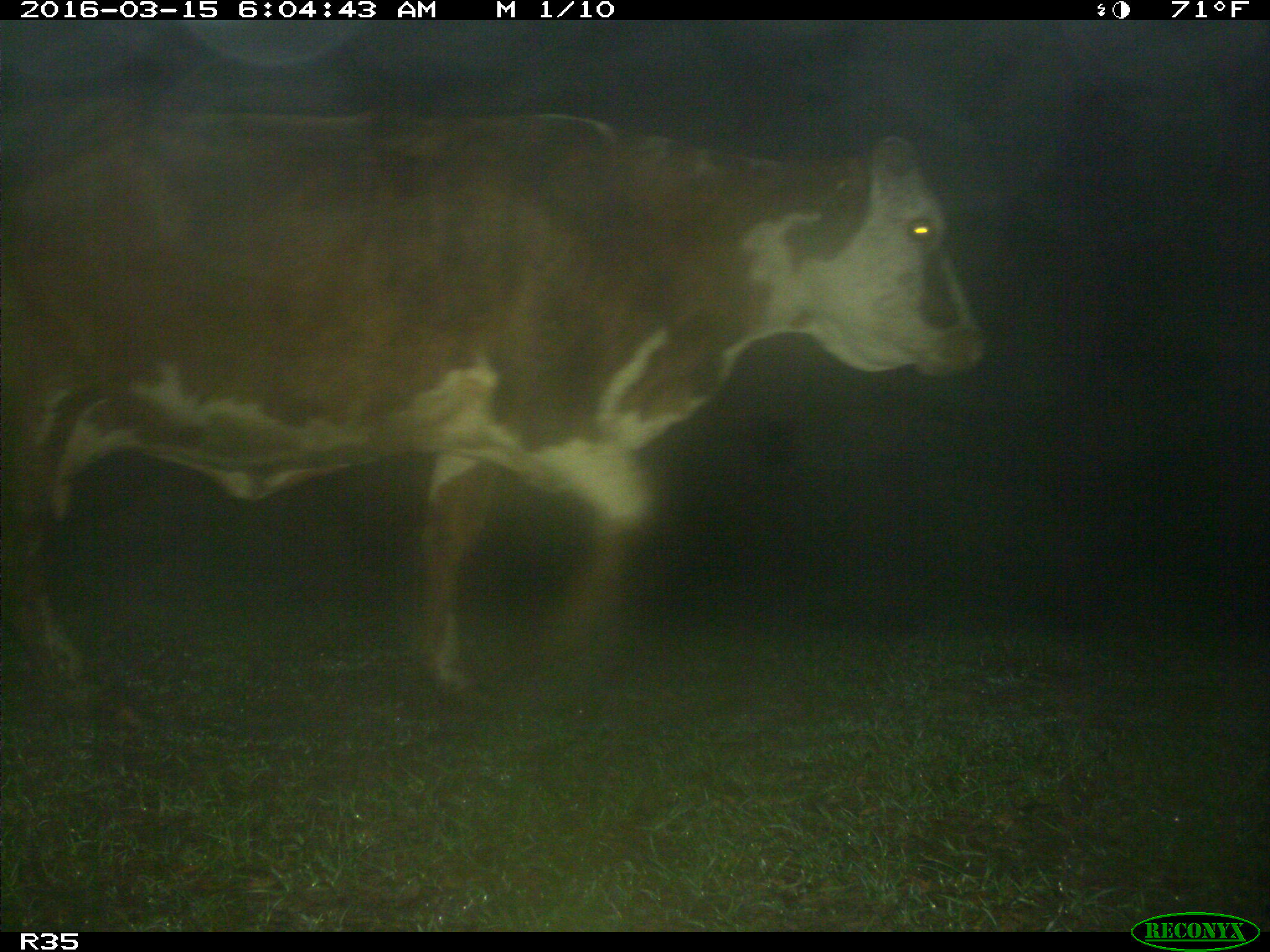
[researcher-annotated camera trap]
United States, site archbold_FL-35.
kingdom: Animalia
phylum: Chordata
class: Mammalia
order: Artiodactyla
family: Bovidae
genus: Bos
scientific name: Bos taurus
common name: domestic cow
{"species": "Bos taurus (domestic cow)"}